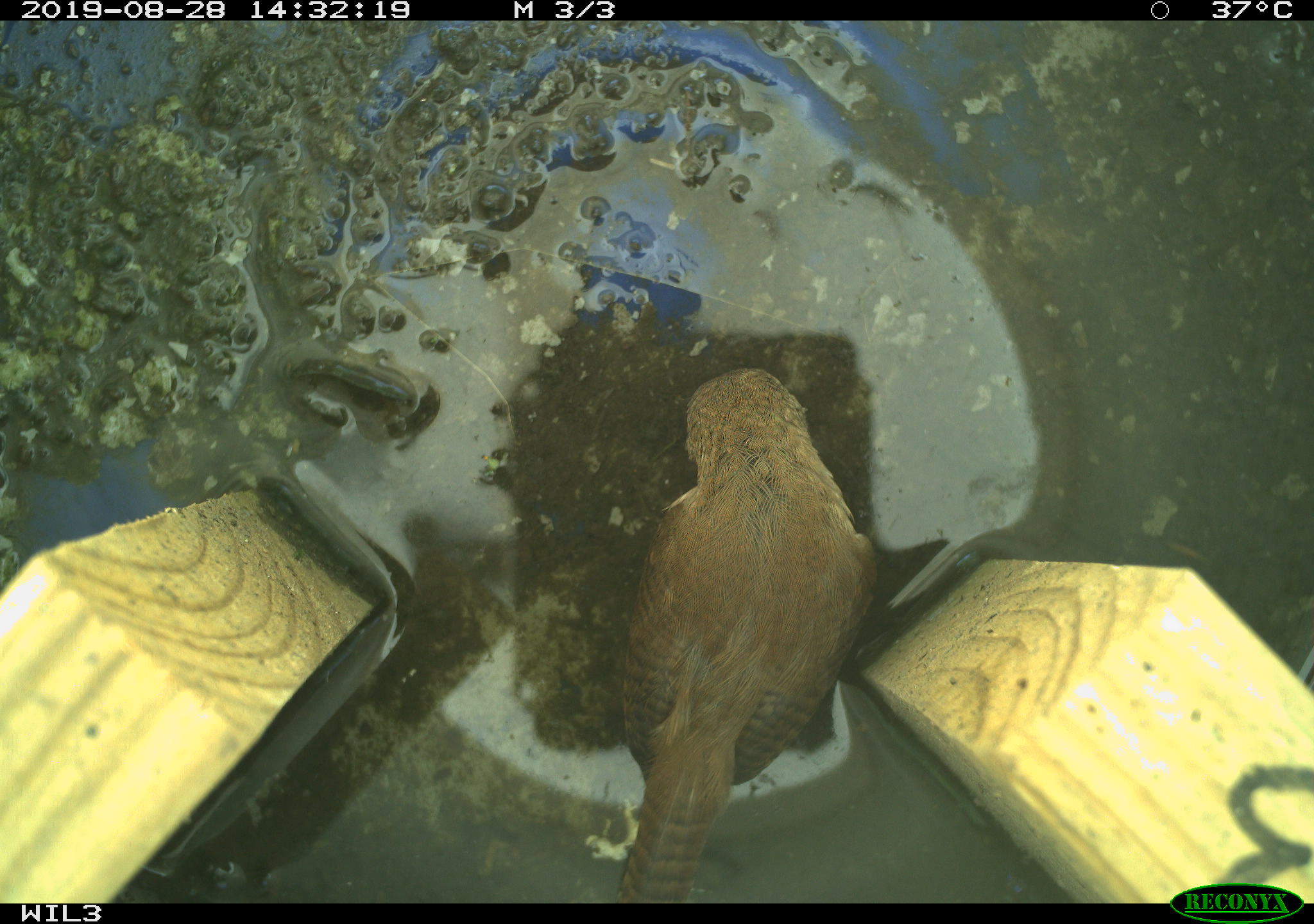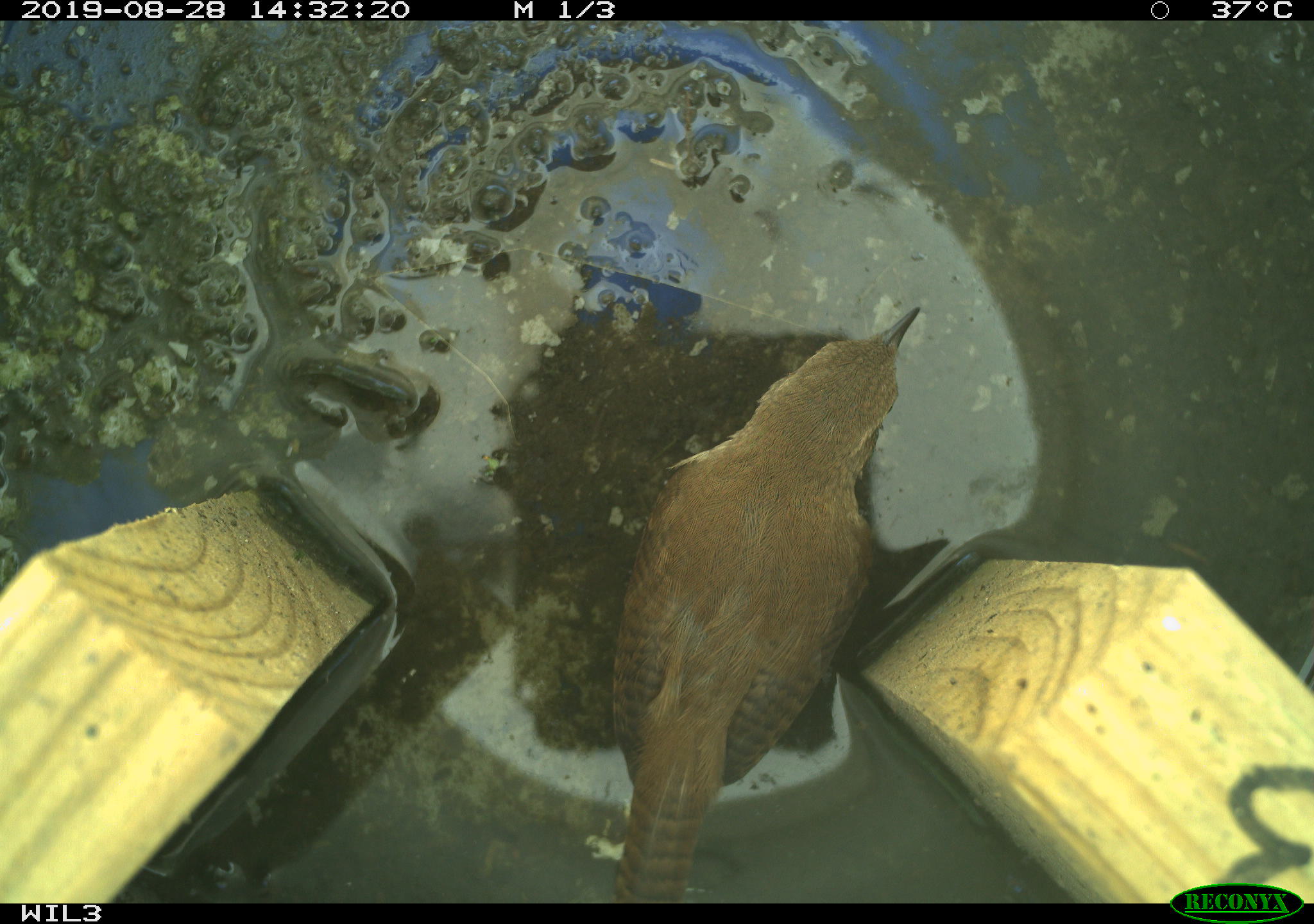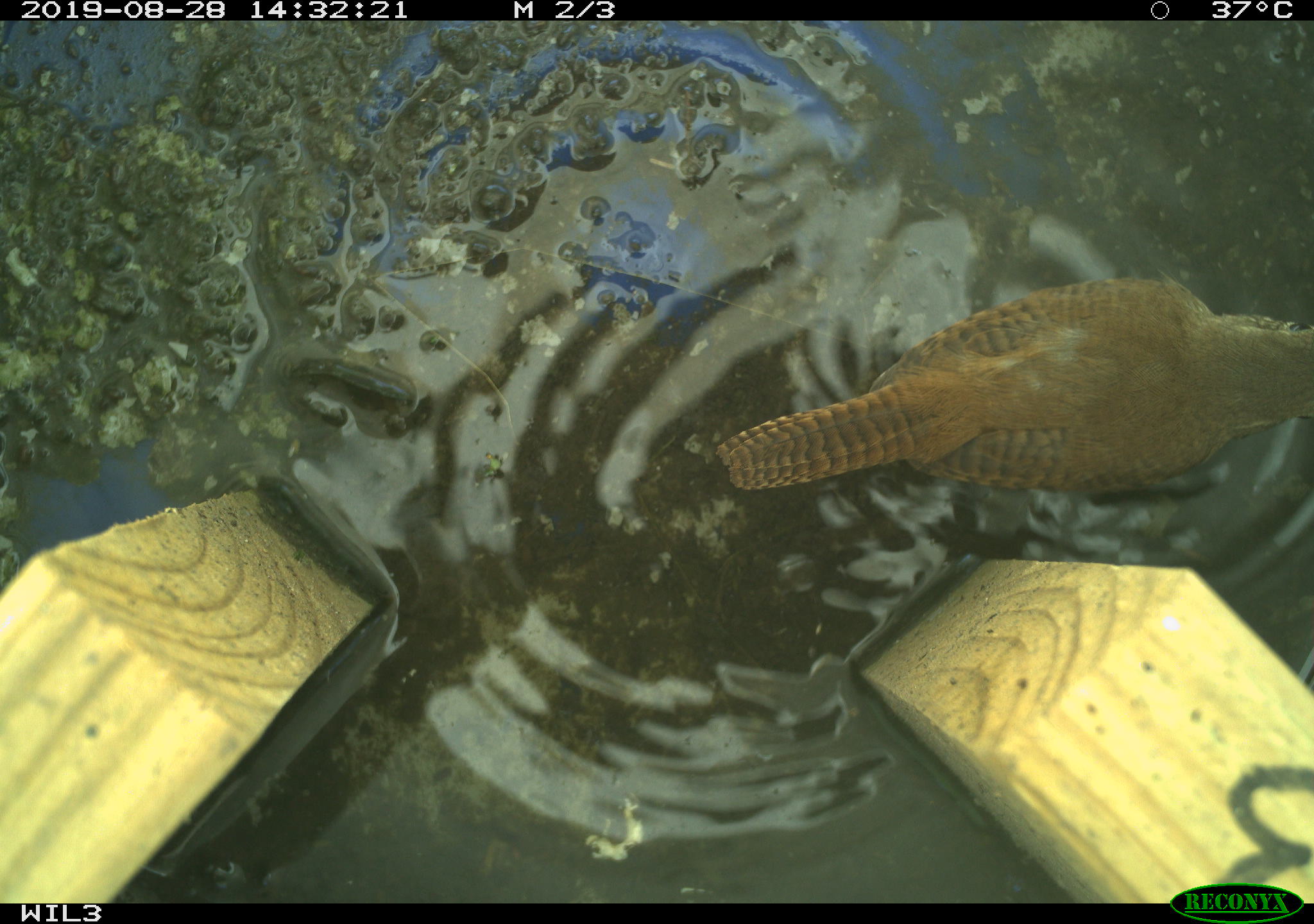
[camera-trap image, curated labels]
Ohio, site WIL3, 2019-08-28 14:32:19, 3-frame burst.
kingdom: Animalia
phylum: Chordata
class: Aves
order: Passeriformes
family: Troglodytidae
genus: Troglodytes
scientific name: Troglodytes aedon aedon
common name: northern house wren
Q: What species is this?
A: Northern house wren (Troglodytes aedon aedon).